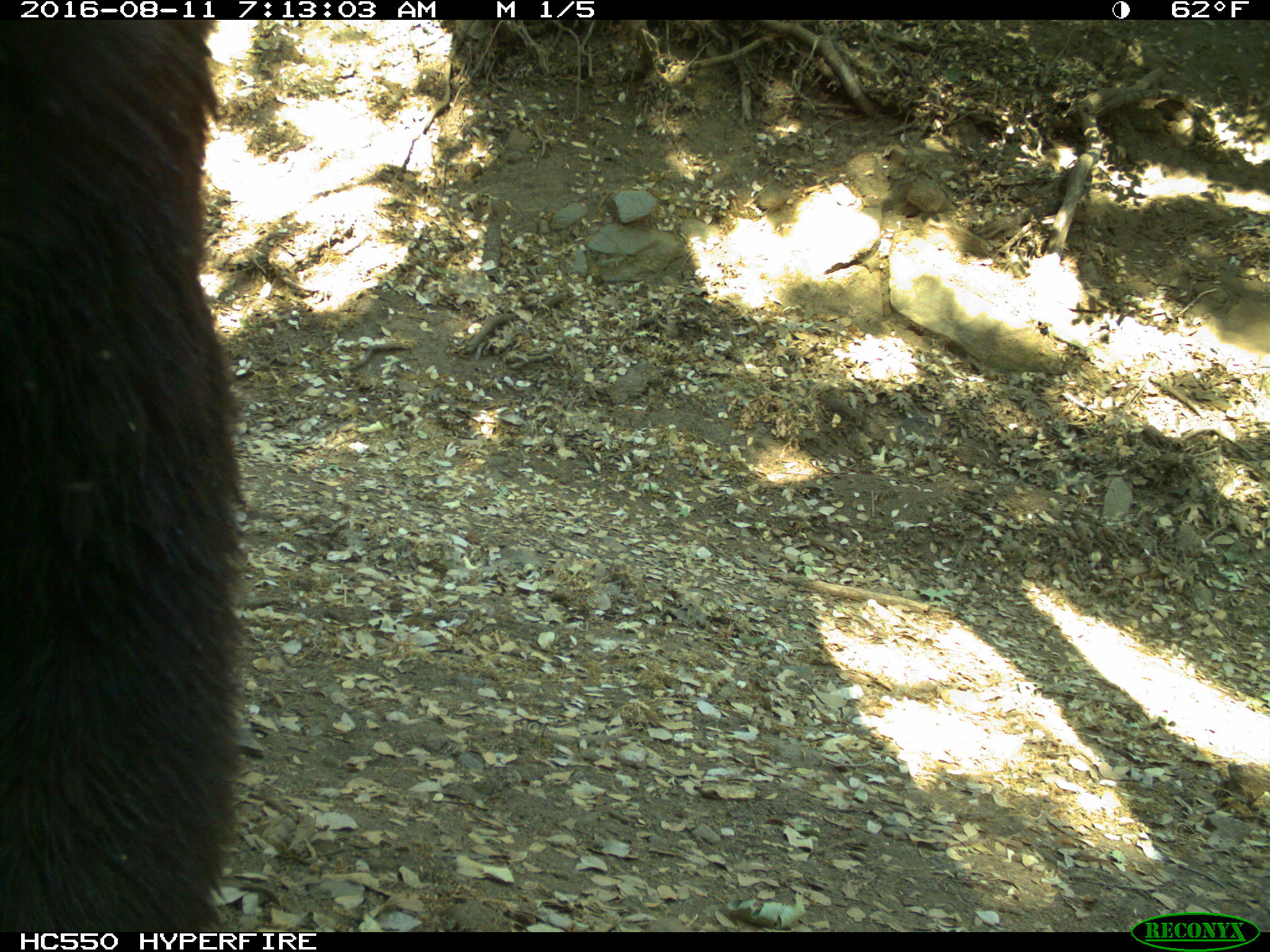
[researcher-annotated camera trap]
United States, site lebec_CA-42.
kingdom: Animalia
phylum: Chordata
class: Mammalia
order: Carnivora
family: Ursidae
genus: Ursus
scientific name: Ursus americanus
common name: american black bear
Ursus americanus (american black bear).